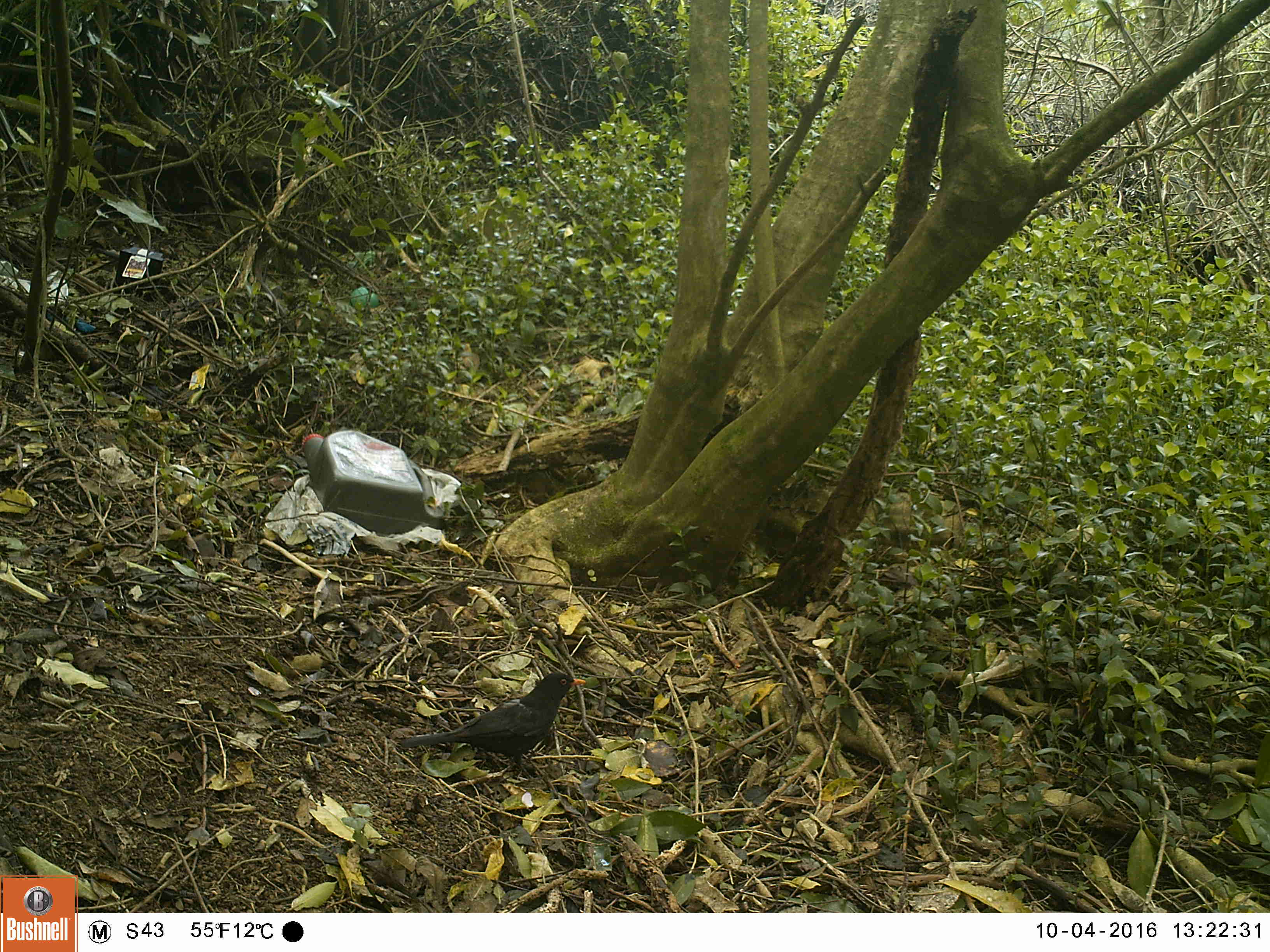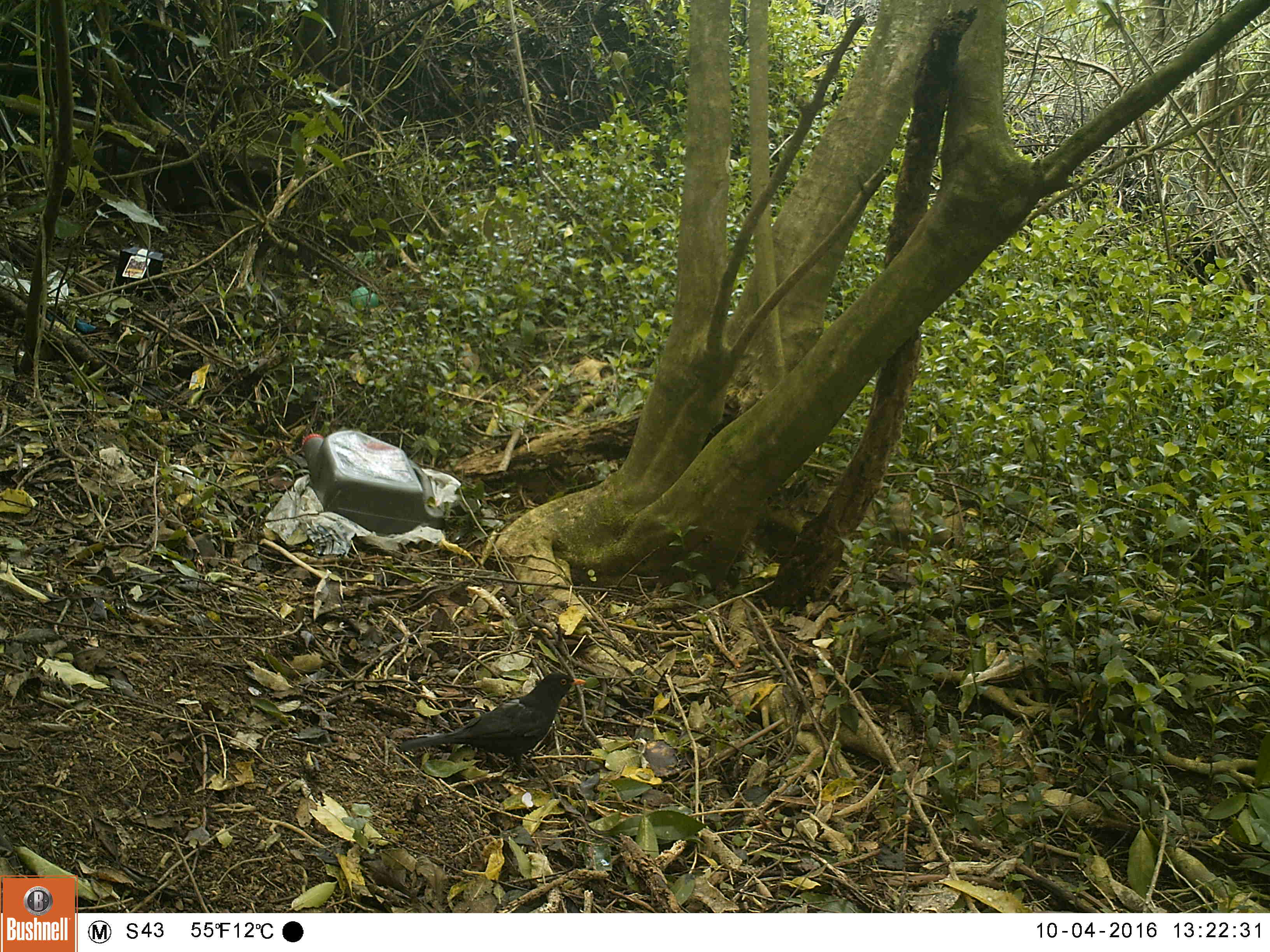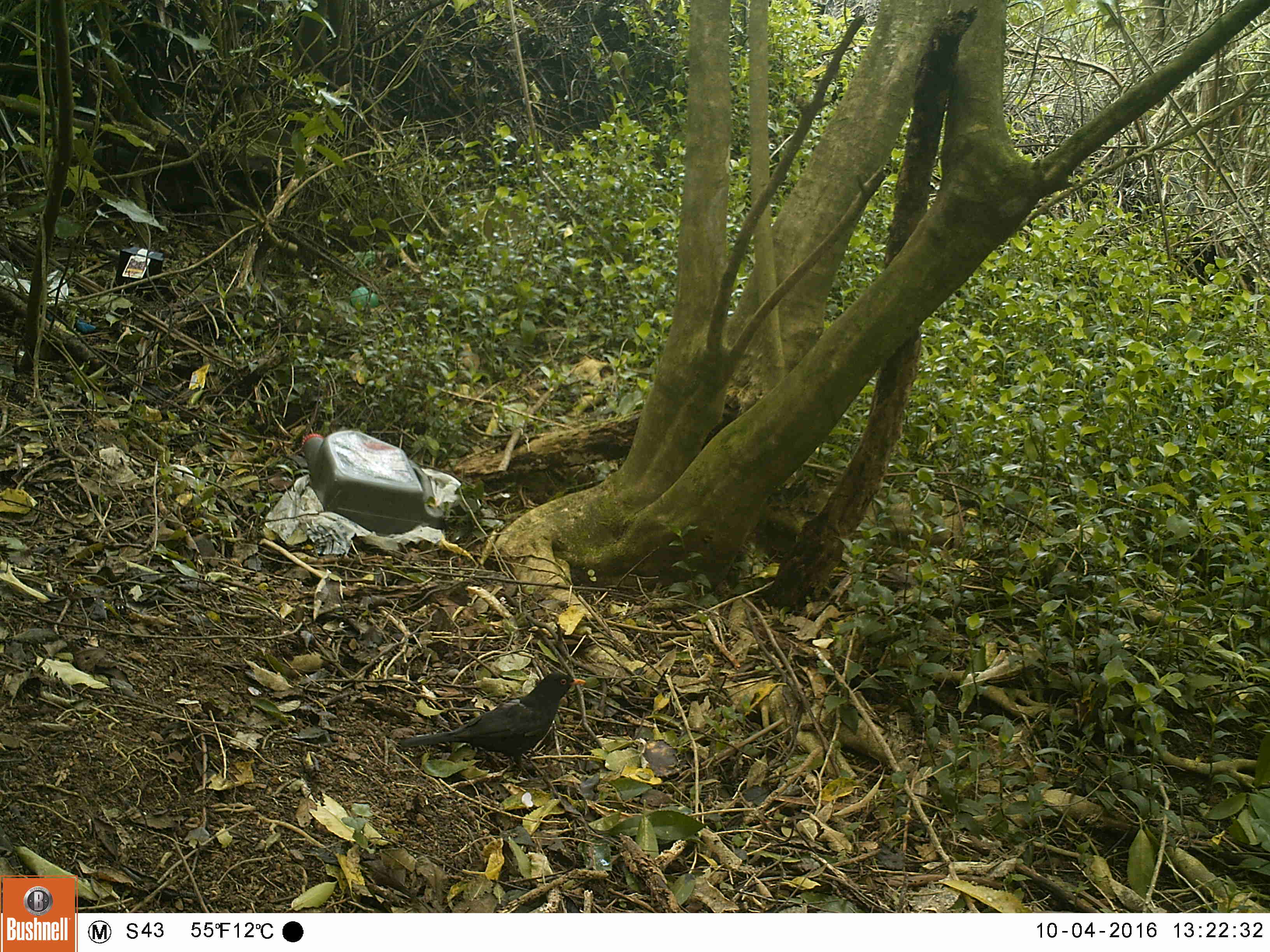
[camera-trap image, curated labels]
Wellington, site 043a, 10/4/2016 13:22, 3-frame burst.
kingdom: Animalia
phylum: Chordata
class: Aves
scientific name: Aves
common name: bird